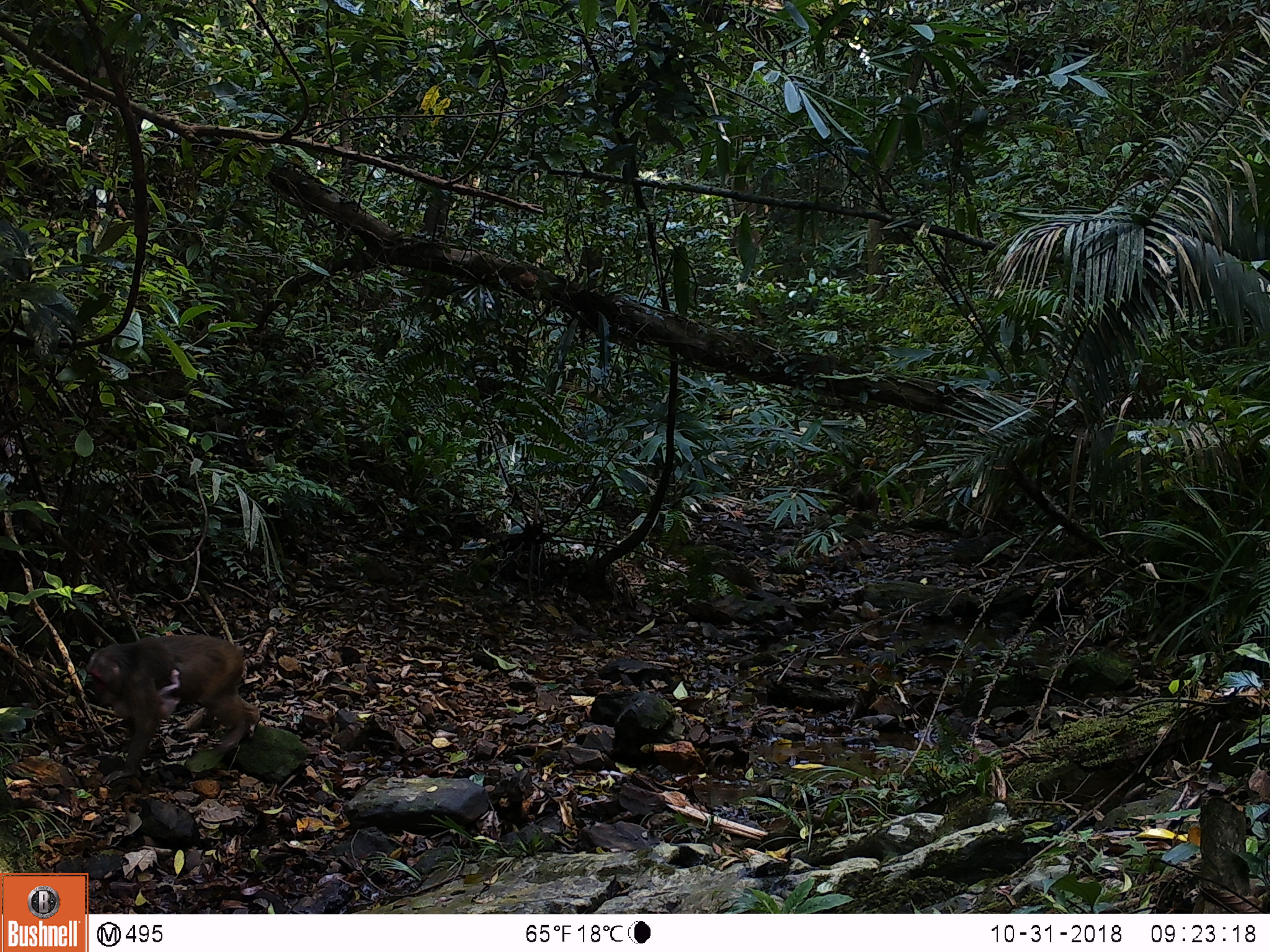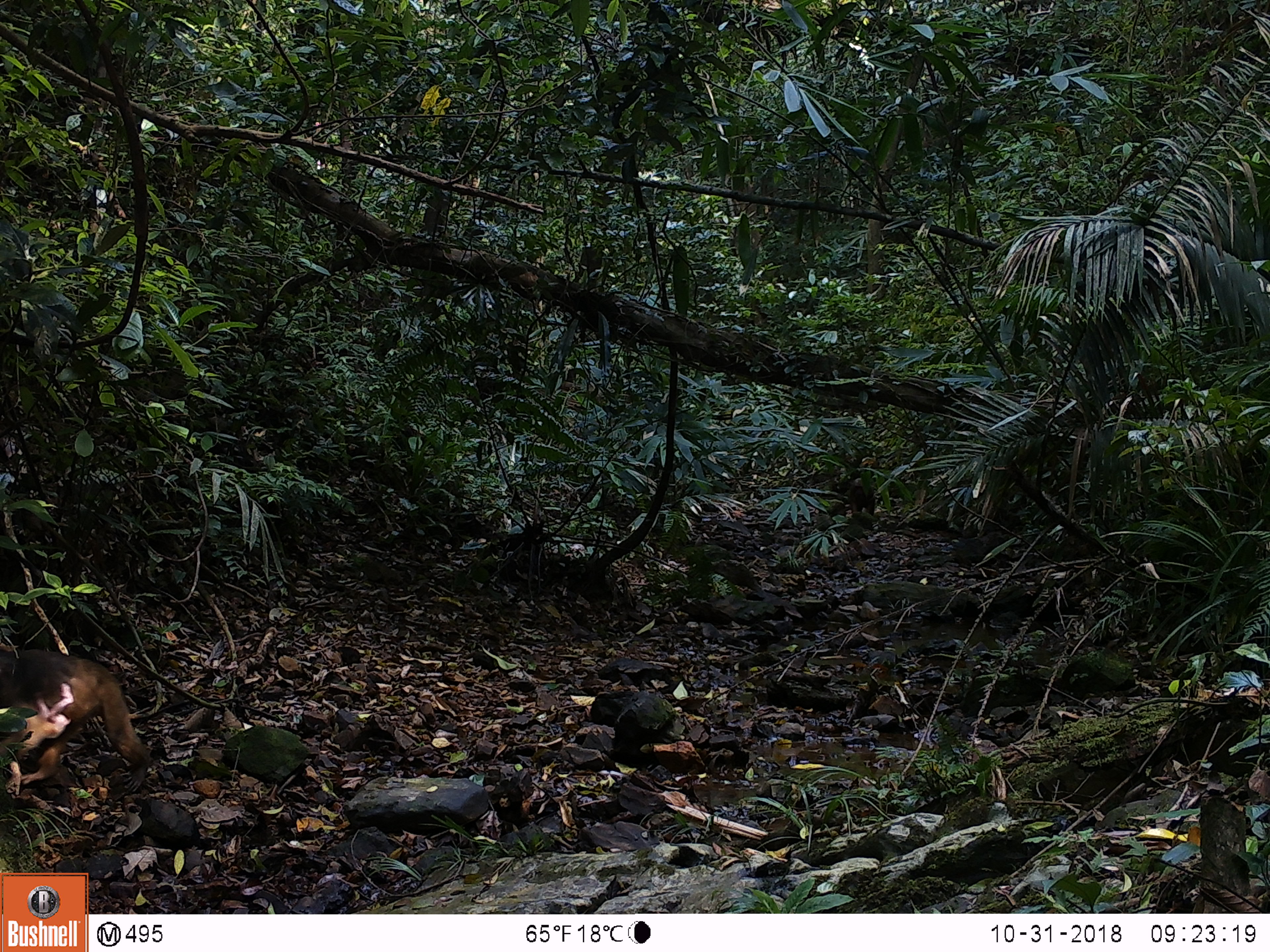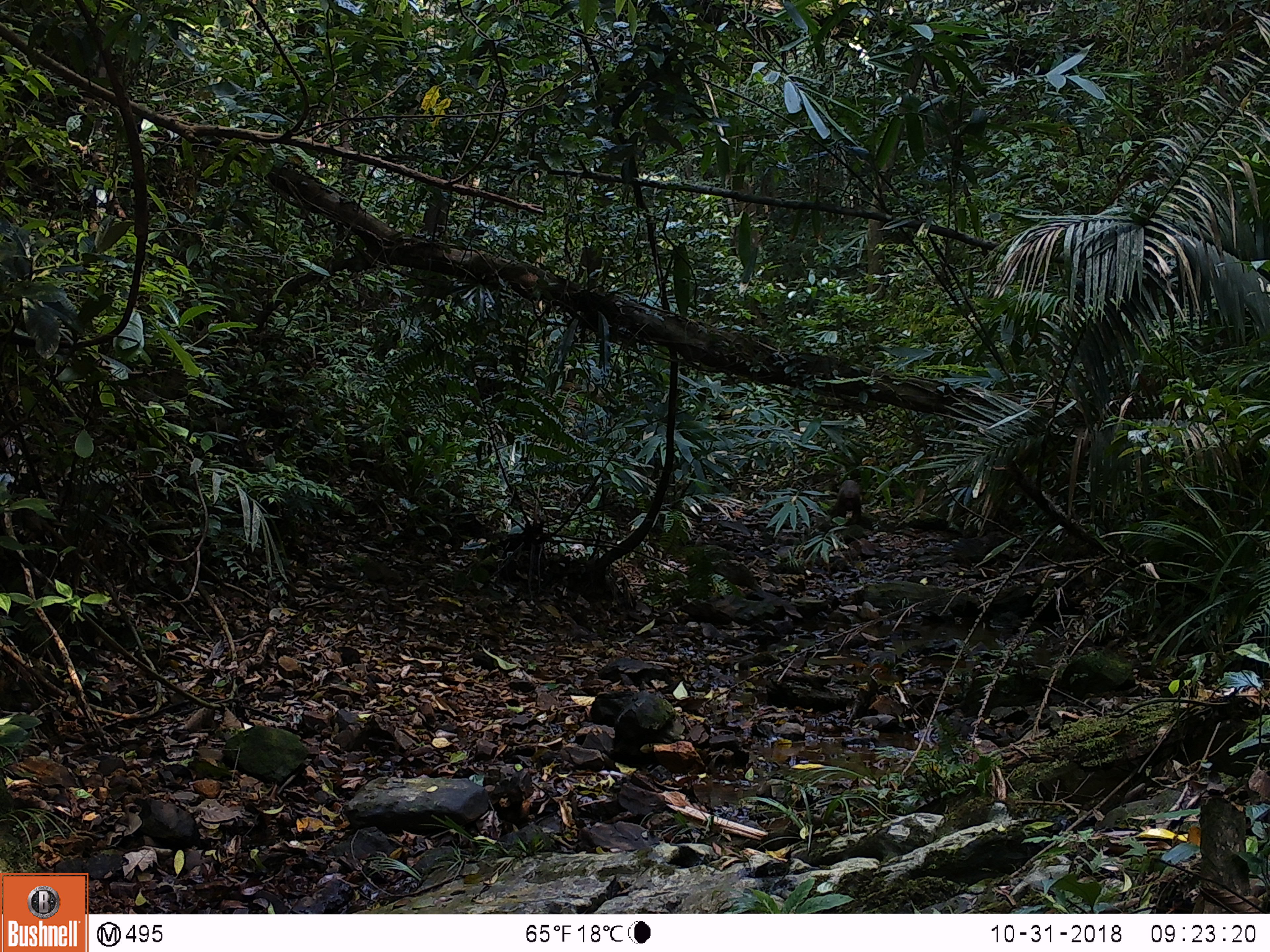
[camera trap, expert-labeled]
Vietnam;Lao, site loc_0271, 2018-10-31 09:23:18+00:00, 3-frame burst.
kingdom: Animalia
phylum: Chordata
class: Mammalia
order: Primates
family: Cercopithecidae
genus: Macaca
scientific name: Macaca arctoides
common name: stump-tailed macaque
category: stump tailed macaque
Stump tailed macaque (stump-tailed macaque) (Macaca arctoides). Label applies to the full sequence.